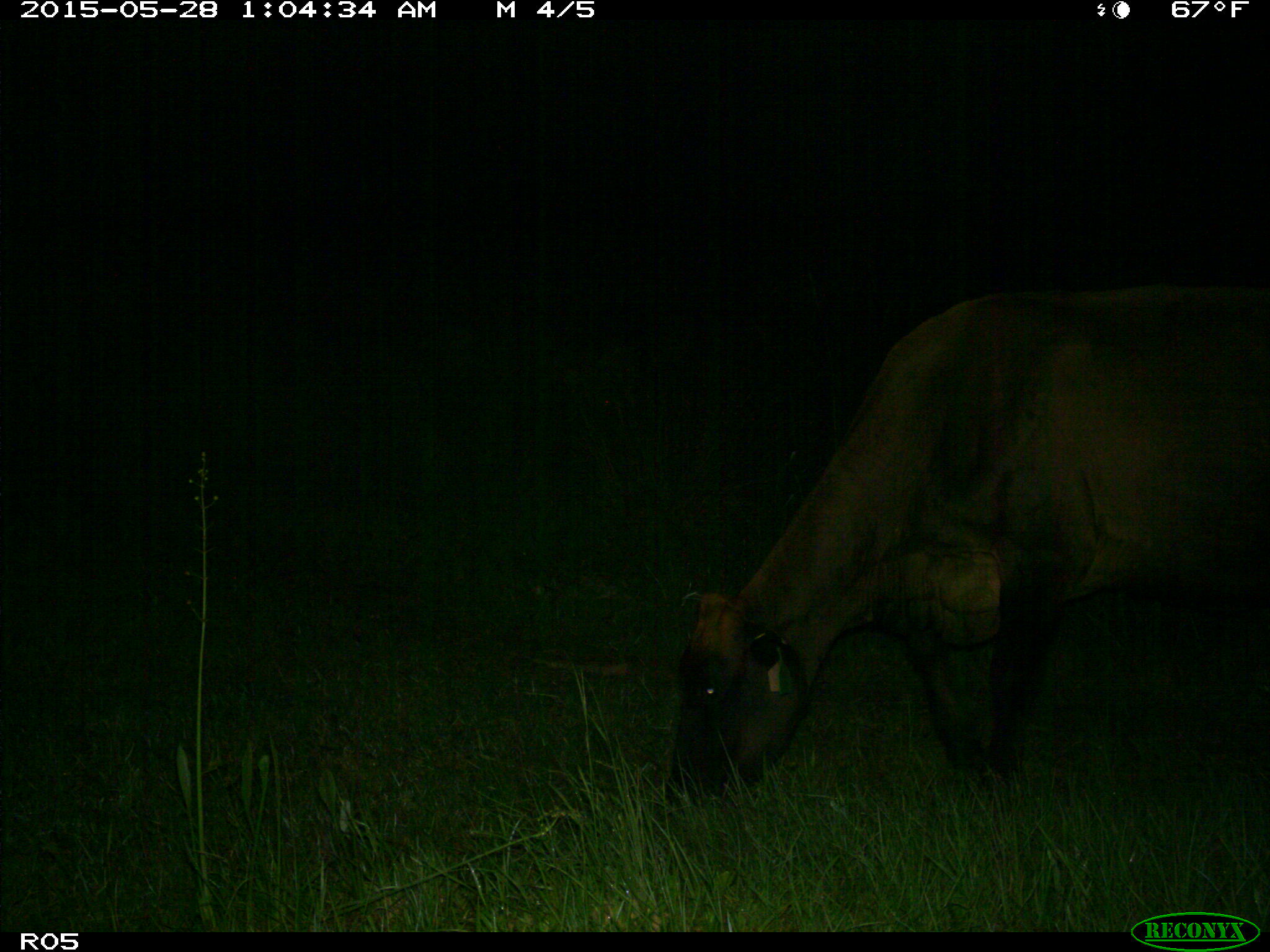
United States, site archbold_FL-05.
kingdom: Animalia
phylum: Chordata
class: Mammalia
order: Artiodactyla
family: Bovidae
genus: Bos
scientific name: Bos taurus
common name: domestic cow